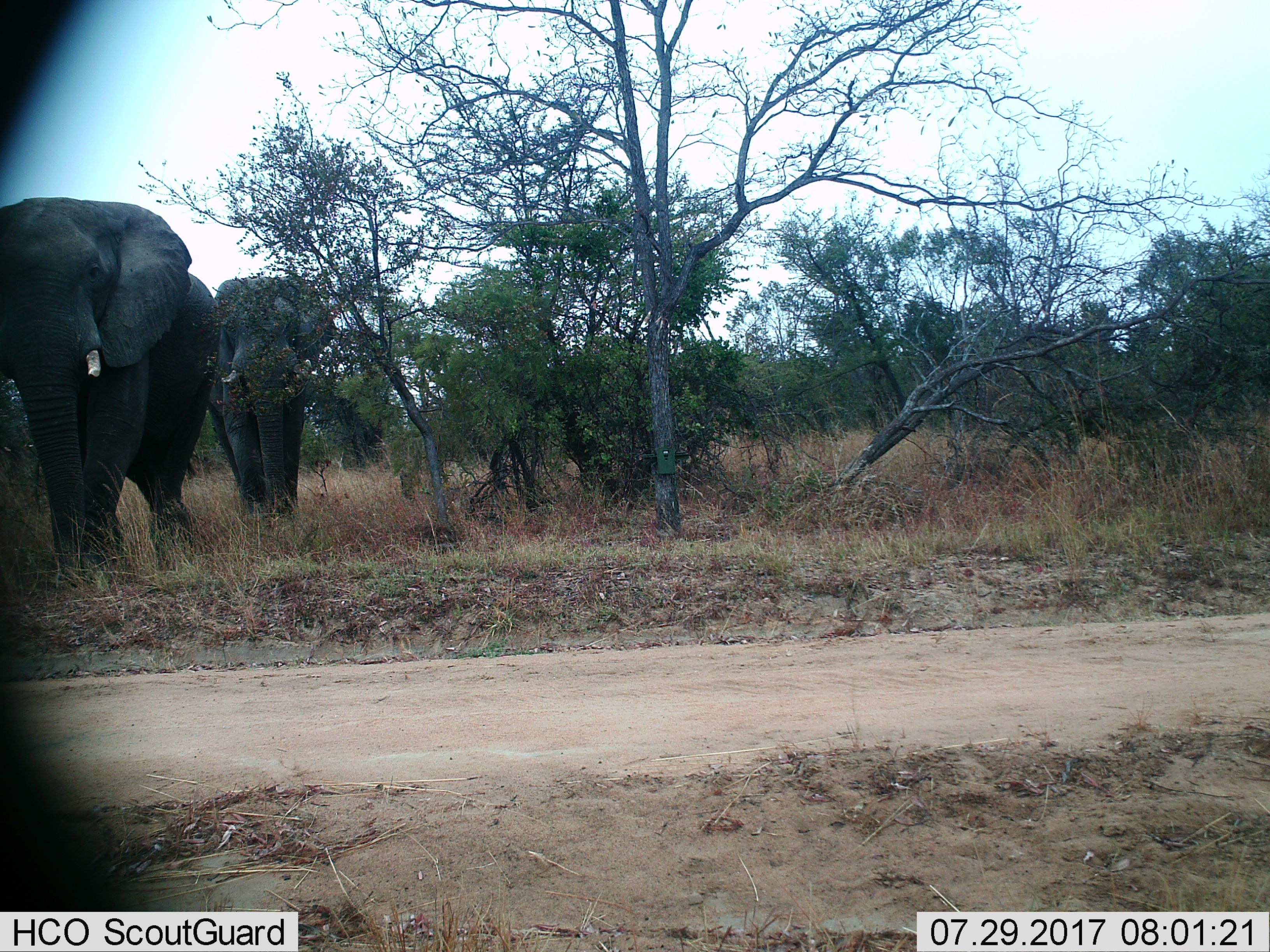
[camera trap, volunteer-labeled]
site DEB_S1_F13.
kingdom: Animalia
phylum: Chordata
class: Mammalia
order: Proboscidea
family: Elephantidae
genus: Loxodonta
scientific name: Loxodonta africana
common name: african bush elephant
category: elephant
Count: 2.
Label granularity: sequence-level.